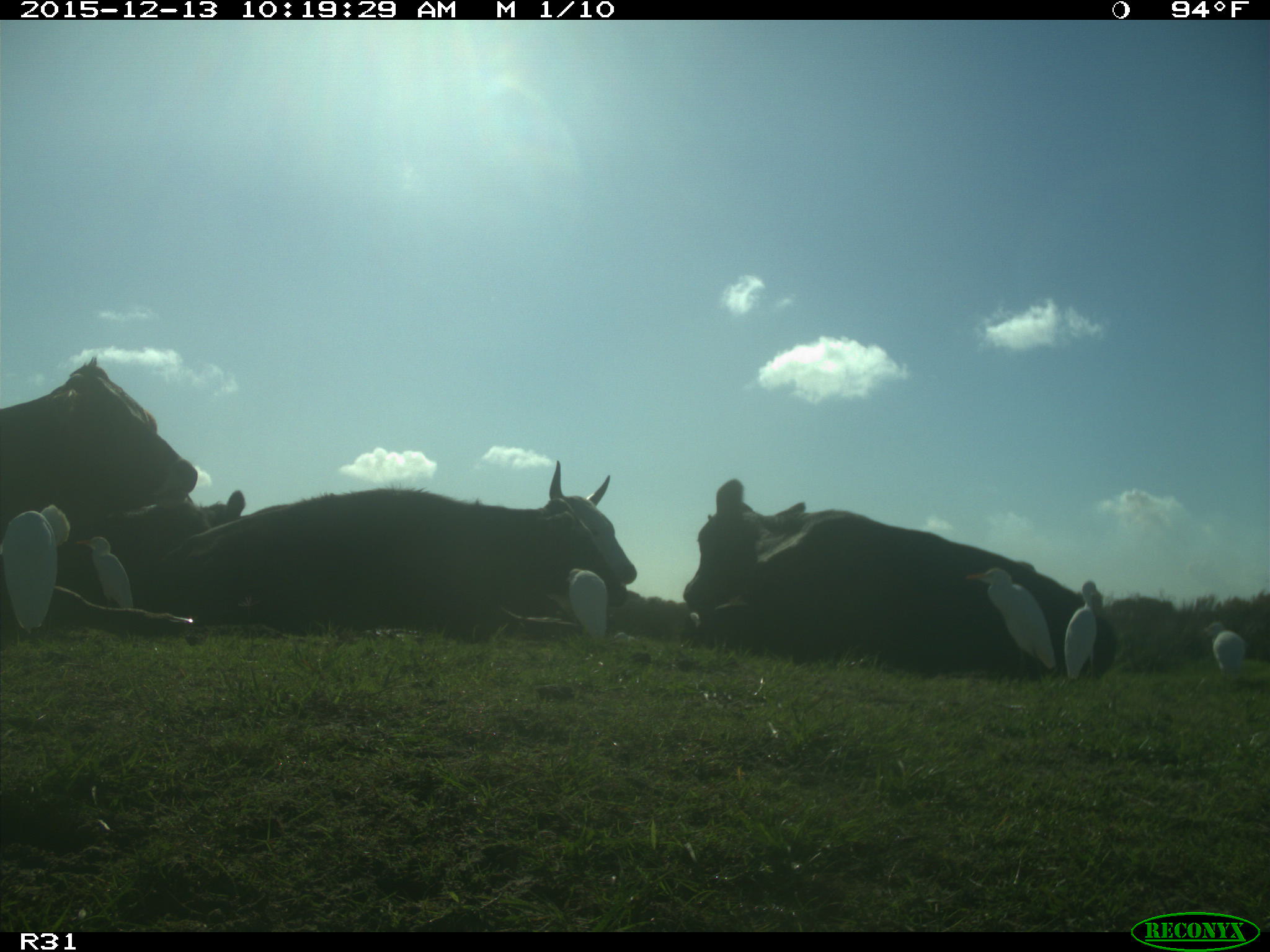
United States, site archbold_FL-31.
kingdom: Animalia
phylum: Chordata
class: Mammalia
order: Artiodactyla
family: Bovidae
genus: Bos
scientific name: Bos taurus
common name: domestic cow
Bos taurus (domestic cow).